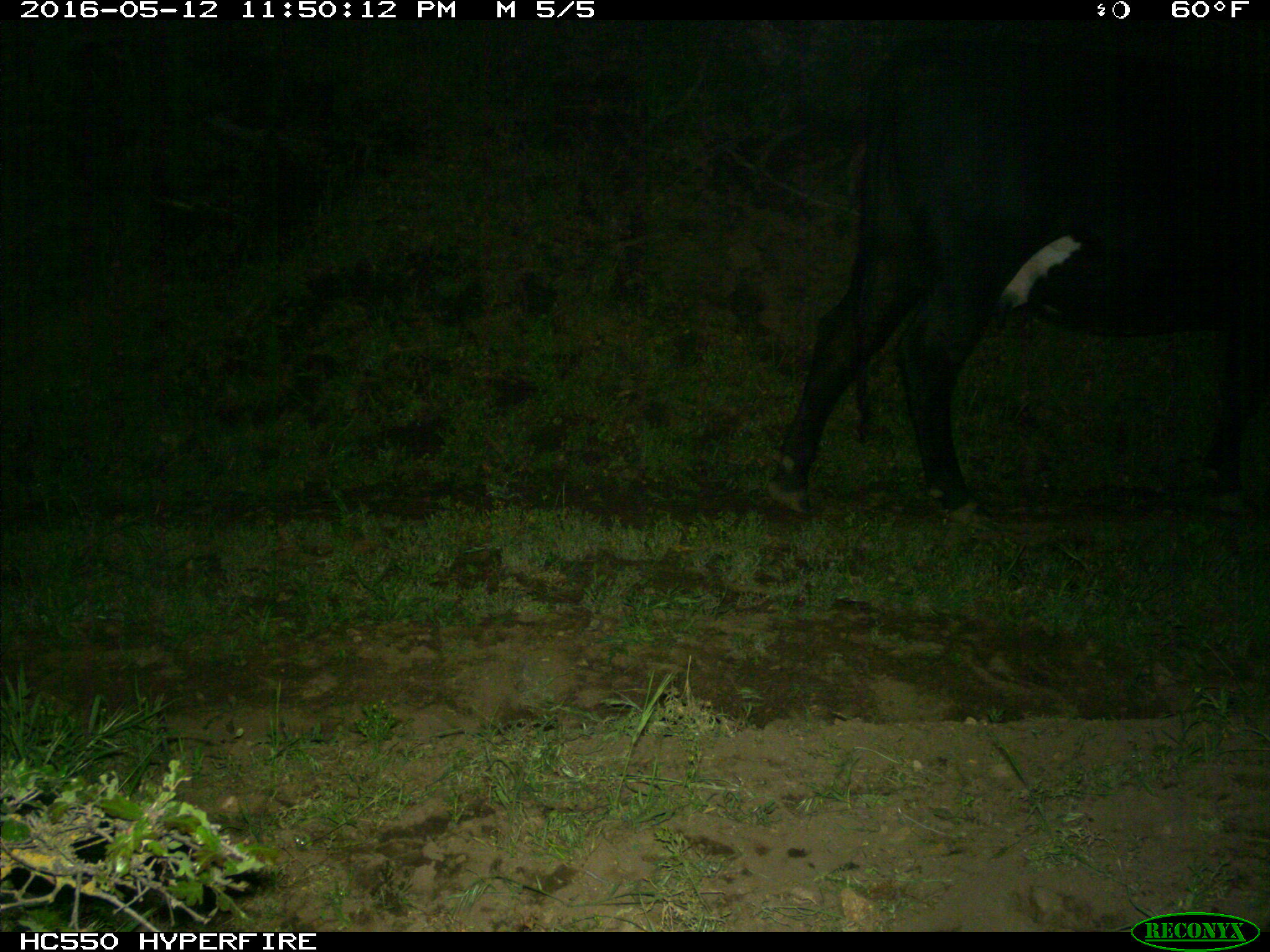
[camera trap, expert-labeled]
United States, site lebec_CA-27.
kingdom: Animalia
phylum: Chordata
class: Mammalia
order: Artiodactyla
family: Bovidae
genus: Bos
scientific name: Bos taurus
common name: domestic cow